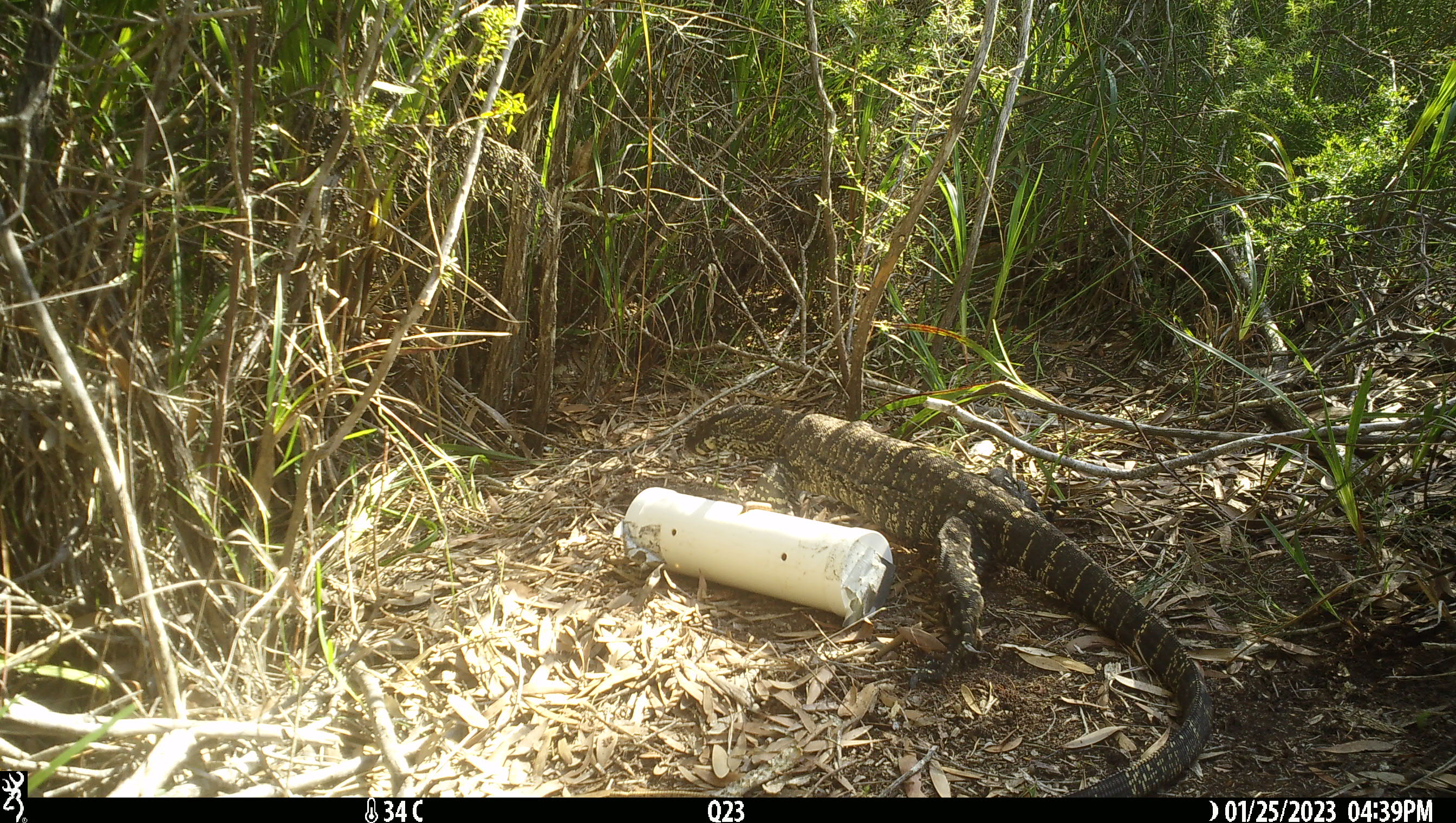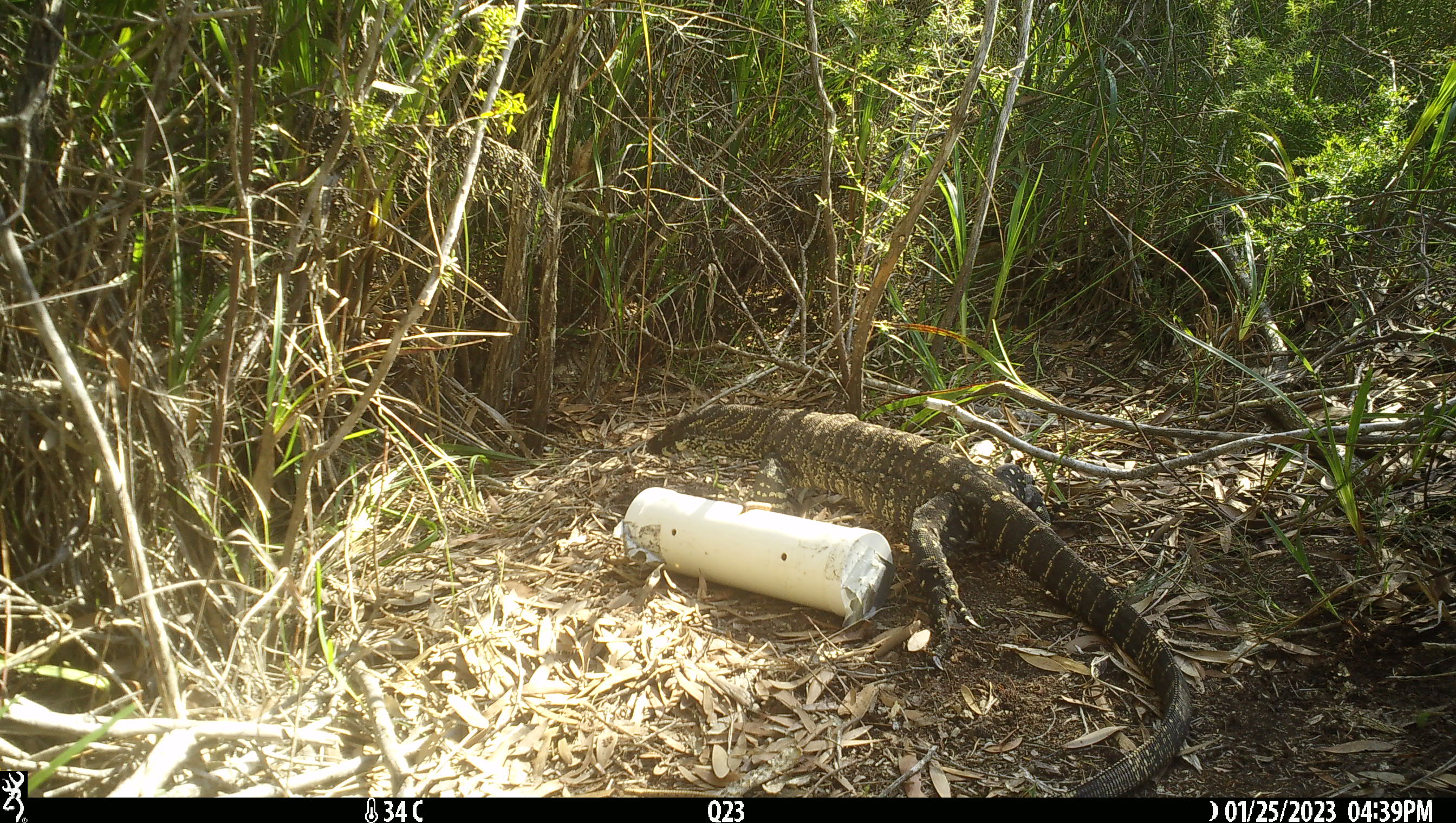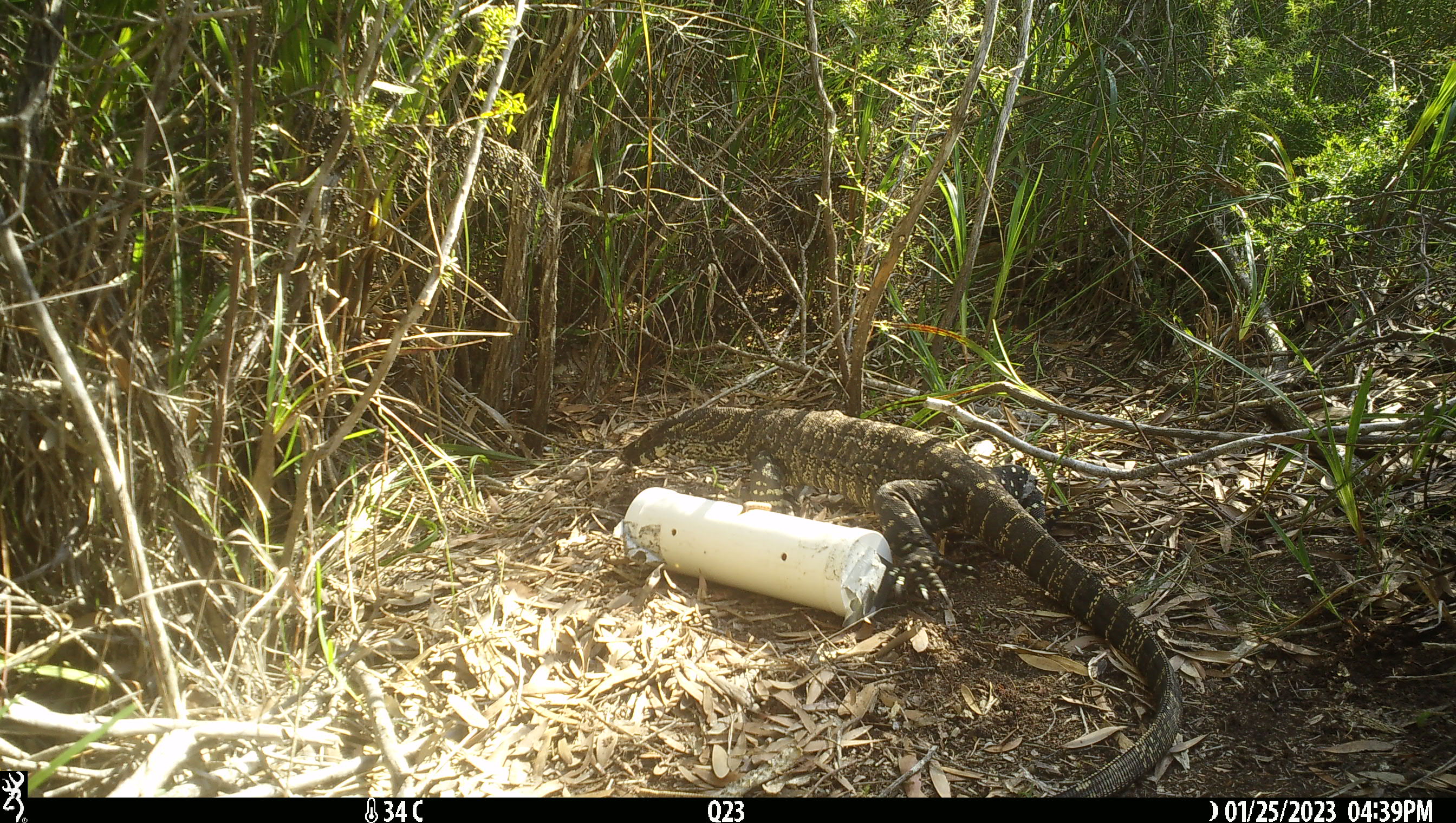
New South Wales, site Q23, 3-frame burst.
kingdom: Animalia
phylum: Chordata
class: Reptilia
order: Squamata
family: Varanidae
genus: Varanus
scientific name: Varanus varius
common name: lace monitor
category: goanna